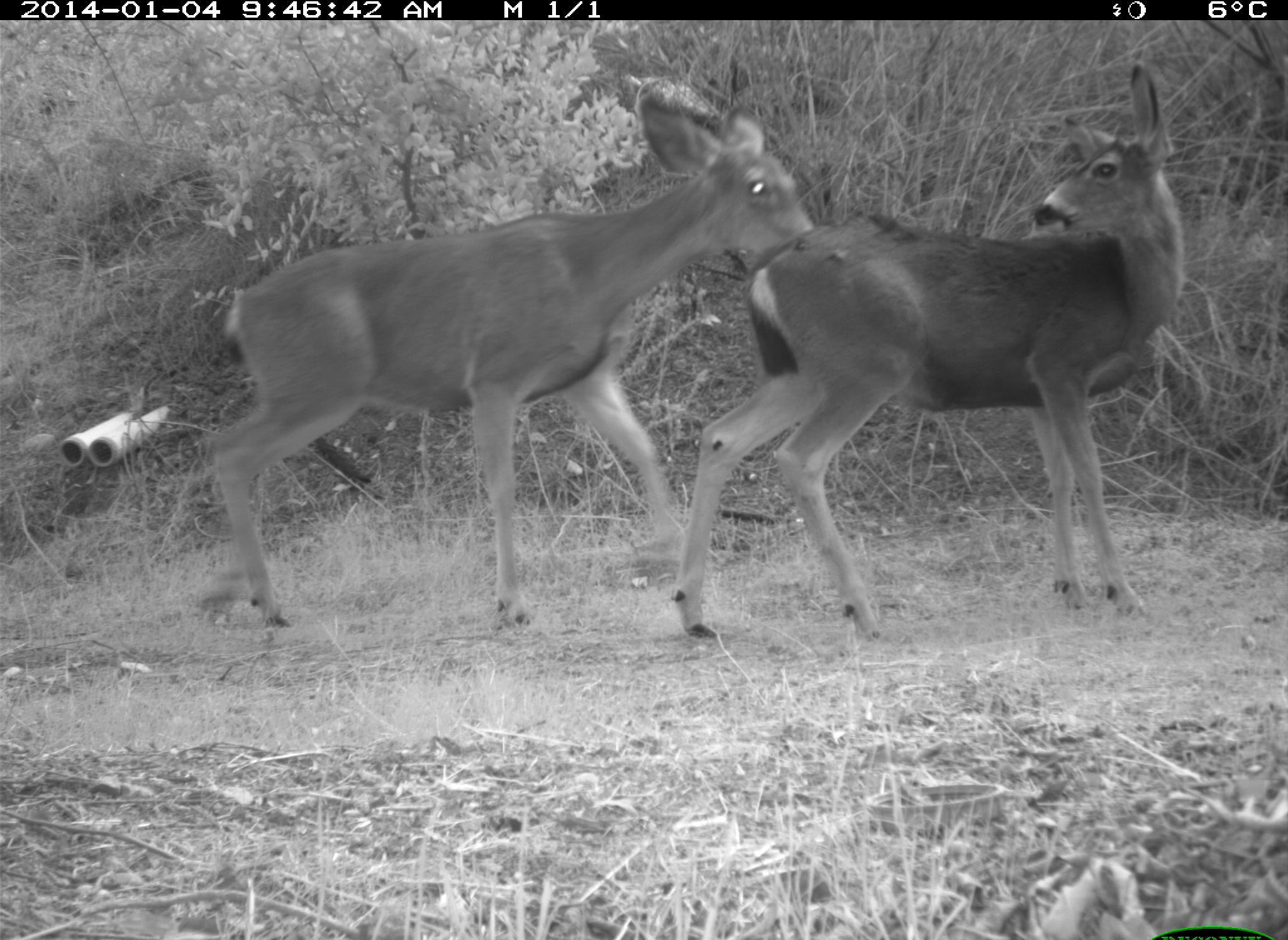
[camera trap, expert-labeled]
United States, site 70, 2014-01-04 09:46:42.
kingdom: Animalia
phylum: Chordata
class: Mammalia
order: Artiodactyla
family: Cervidae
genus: Odocoileus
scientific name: Odocoileus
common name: deer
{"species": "deer (Odocoileus)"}